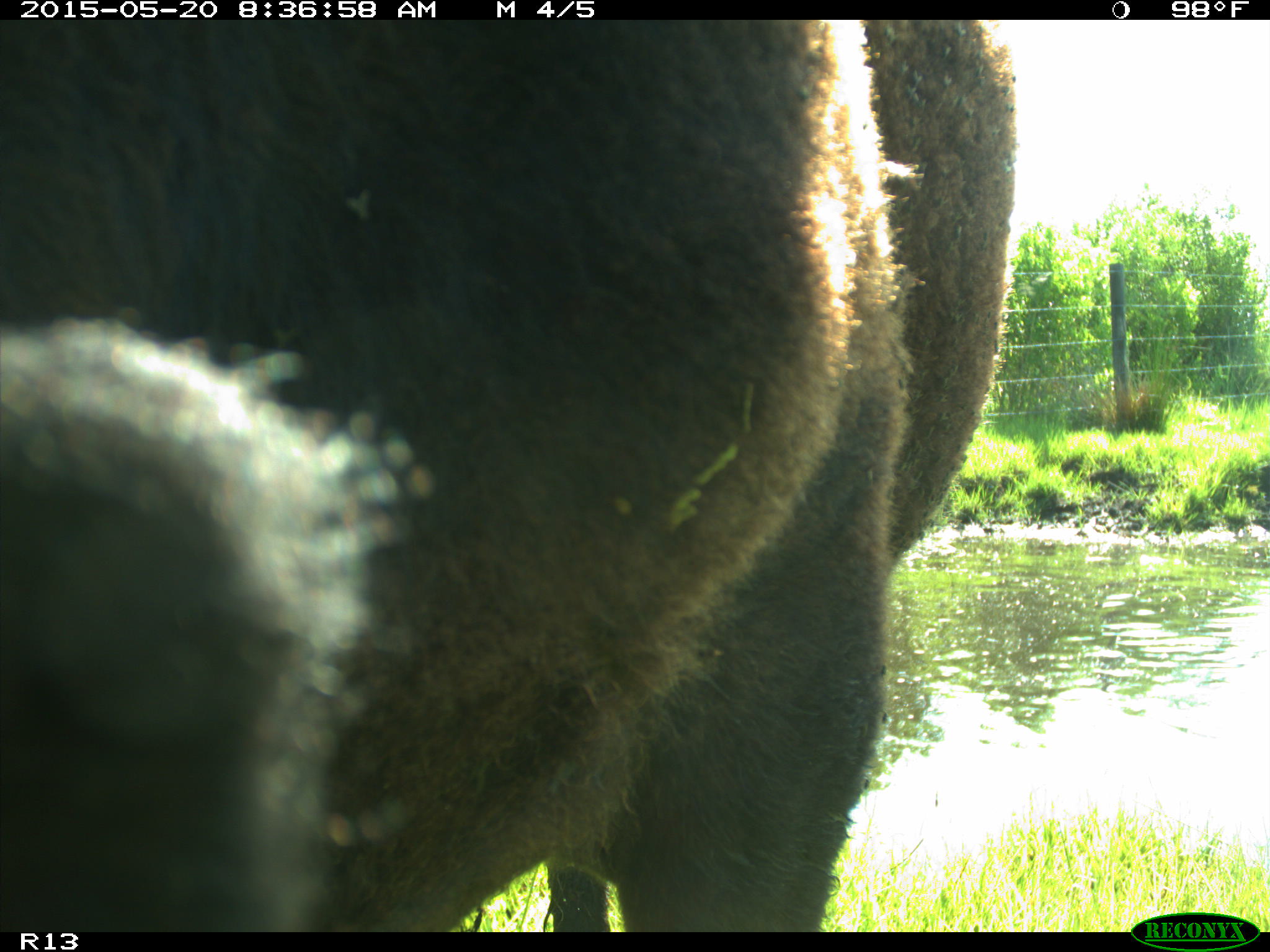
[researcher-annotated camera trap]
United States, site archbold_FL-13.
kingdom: Animalia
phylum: Chordata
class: Mammalia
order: Artiodactyla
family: Bovidae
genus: Bos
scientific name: Bos taurus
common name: domestic cow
Bos taurus (domestic cow).